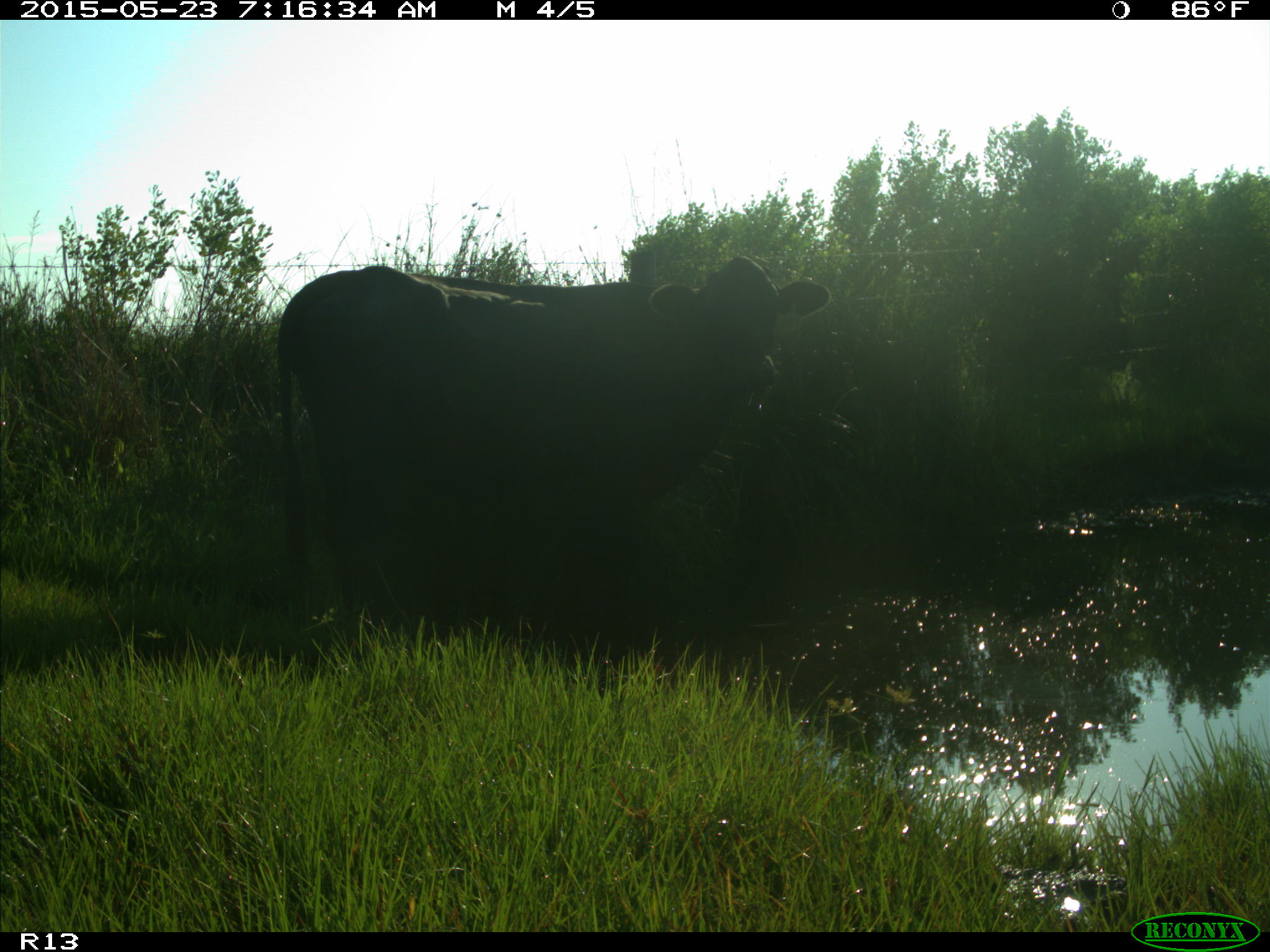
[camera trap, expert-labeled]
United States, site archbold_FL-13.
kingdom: Animalia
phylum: Chordata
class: Mammalia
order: Artiodactyla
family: Bovidae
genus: Bos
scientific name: Bos taurus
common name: domestic cow